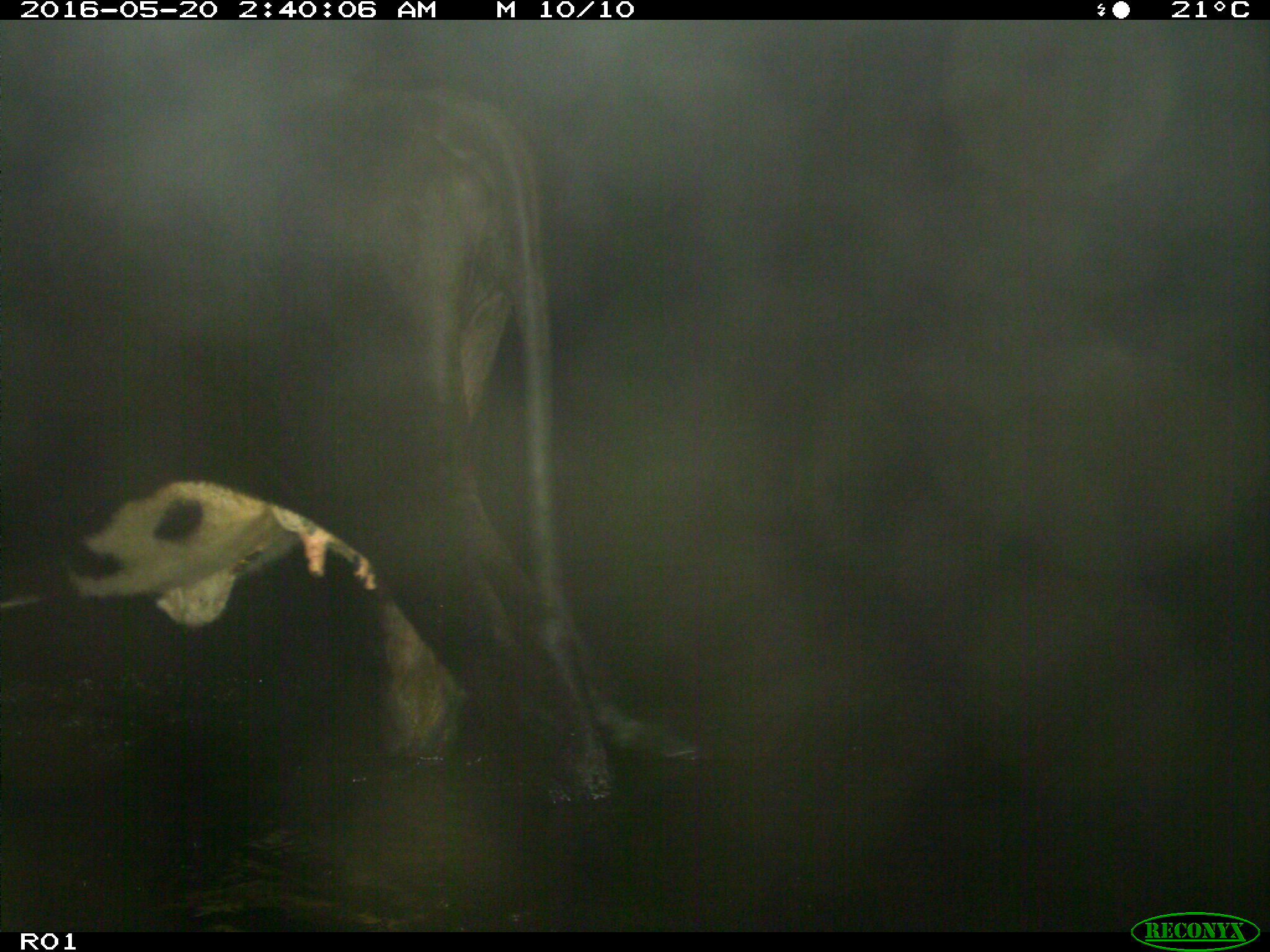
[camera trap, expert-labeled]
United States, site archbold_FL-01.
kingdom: Animalia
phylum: Chordata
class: Mammalia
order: Artiodactyla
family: Bovidae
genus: Bos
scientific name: Bos taurus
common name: domestic cow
Bos taurus (domestic cow).